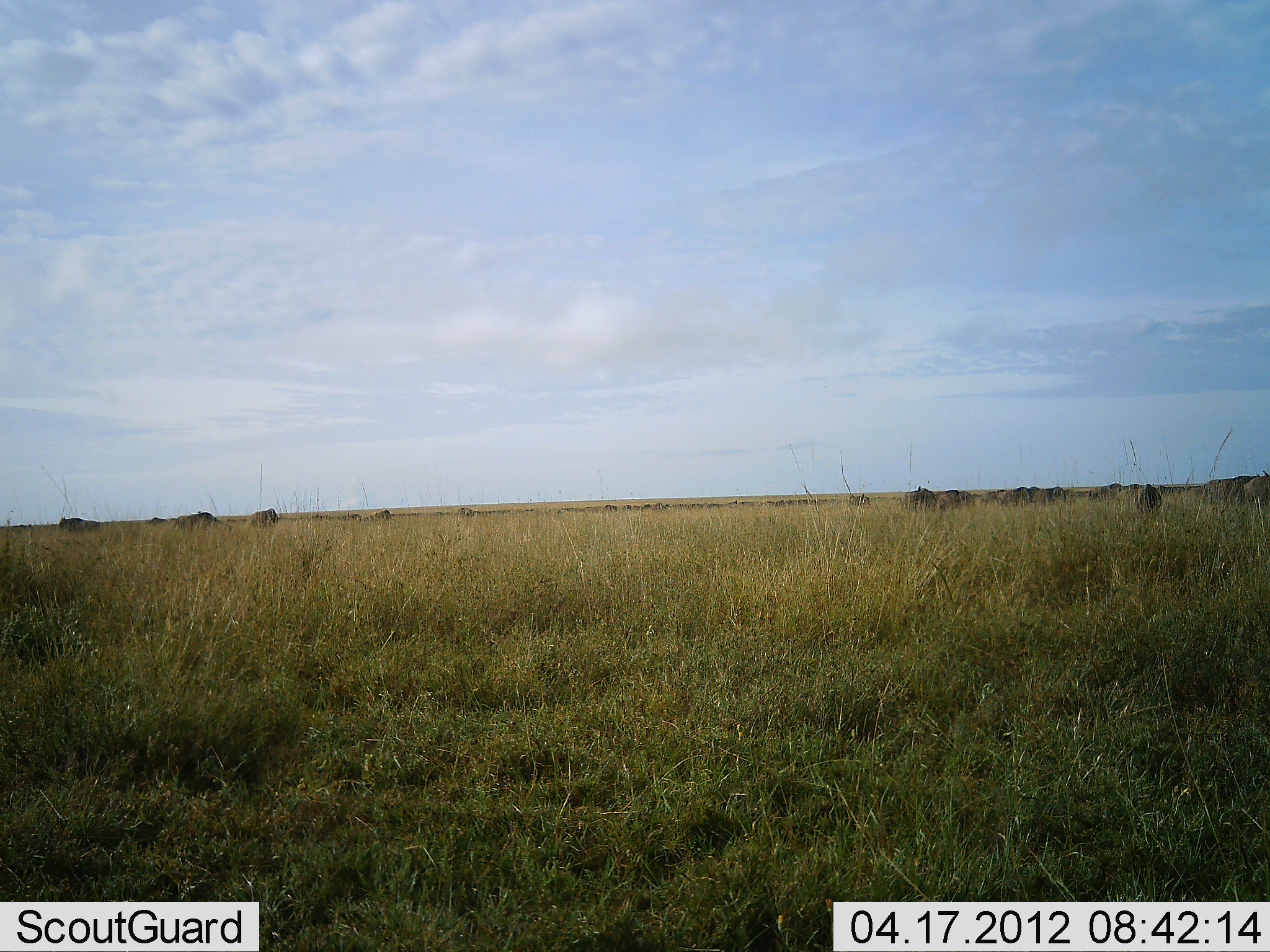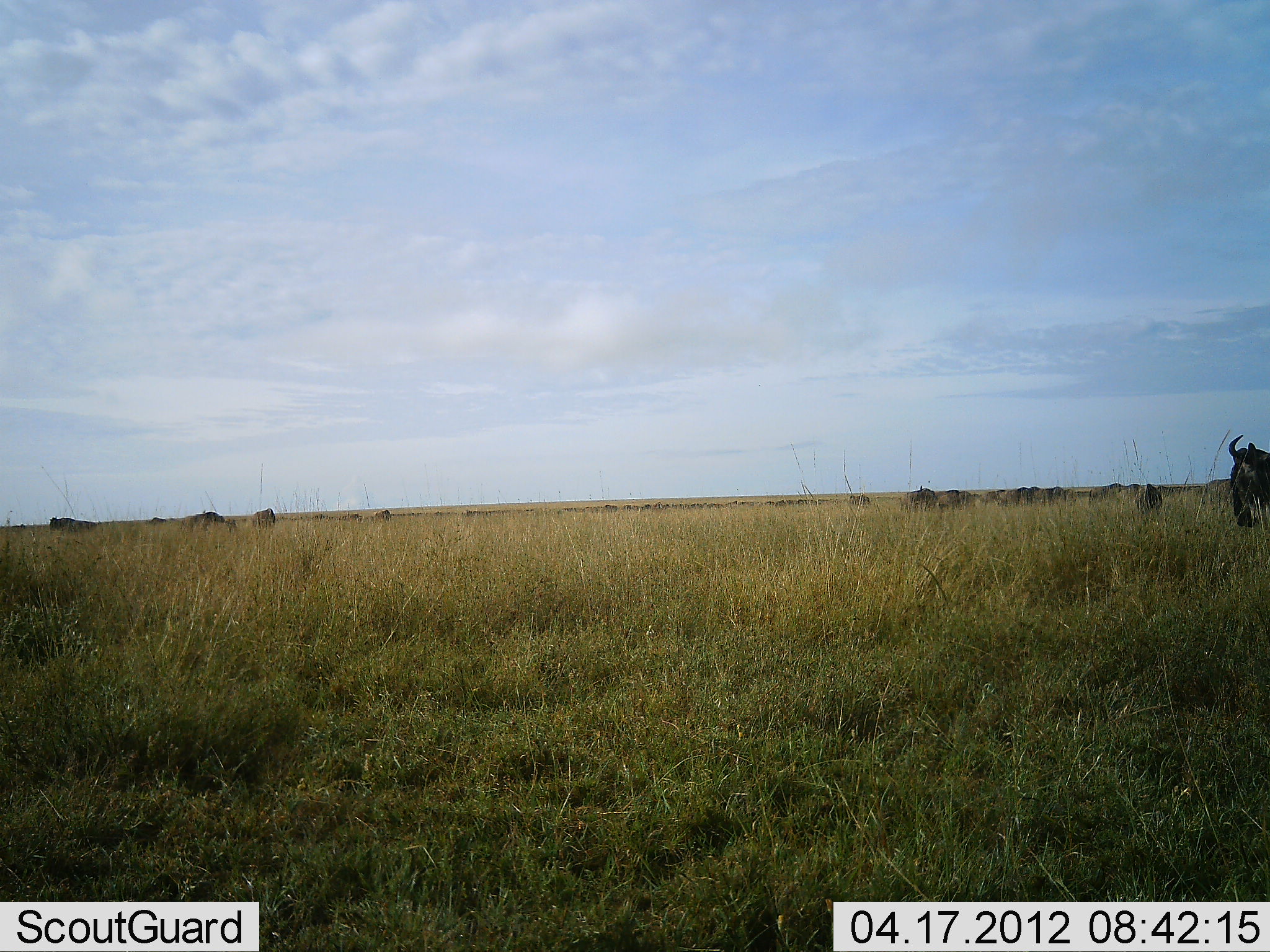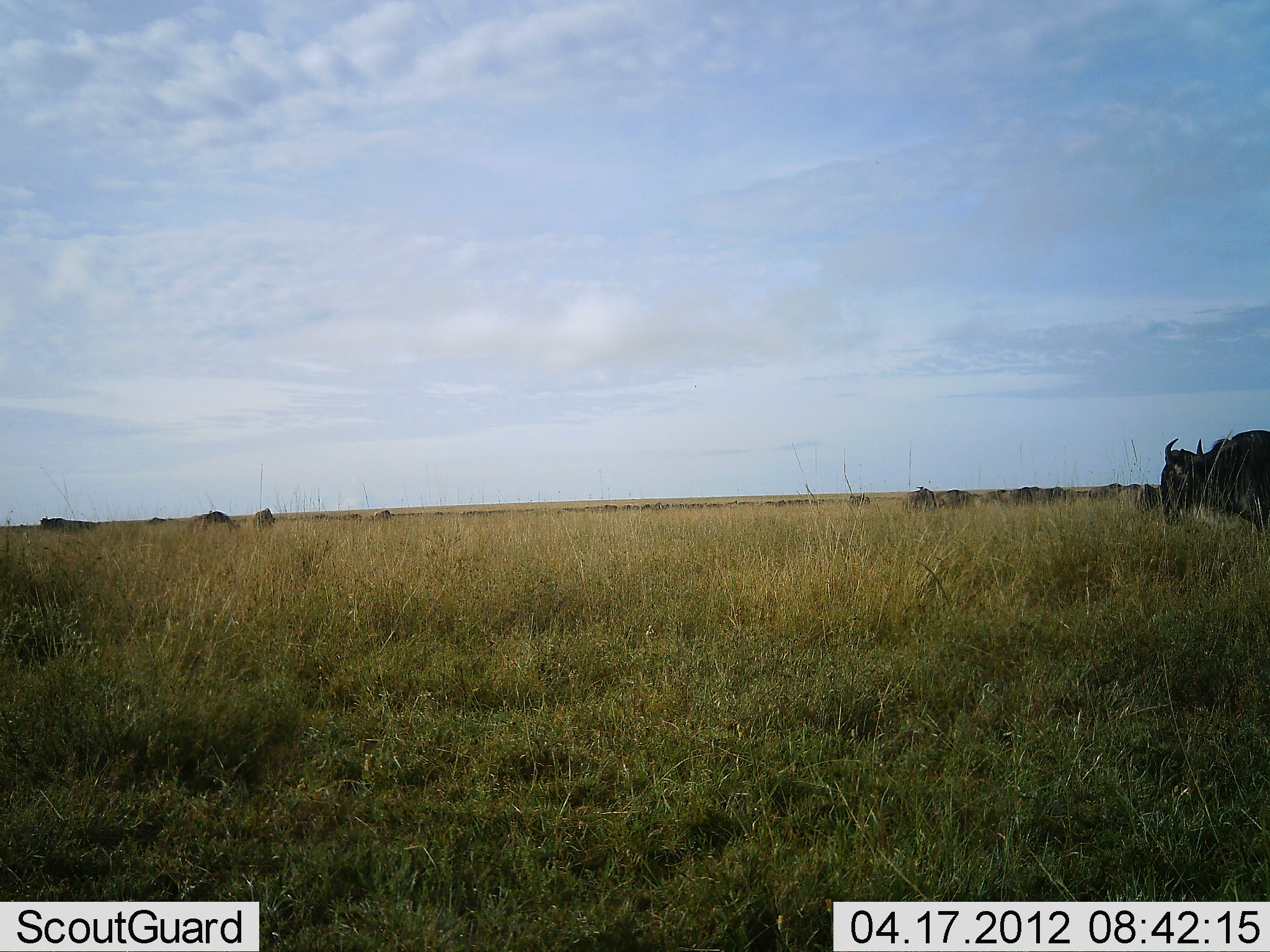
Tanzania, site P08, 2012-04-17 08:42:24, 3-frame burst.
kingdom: Animalia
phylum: Chordata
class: Mammalia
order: Artiodactyla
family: Bovidae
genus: Connochaetes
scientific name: Connochaetes taurinus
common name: blue wildebeest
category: wildebeest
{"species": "wildebeest (blue wildebeest) (Connochaetes taurinus)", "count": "11-50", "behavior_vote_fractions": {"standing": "40%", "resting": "0%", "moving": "80%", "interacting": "0%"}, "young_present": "0%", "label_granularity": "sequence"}